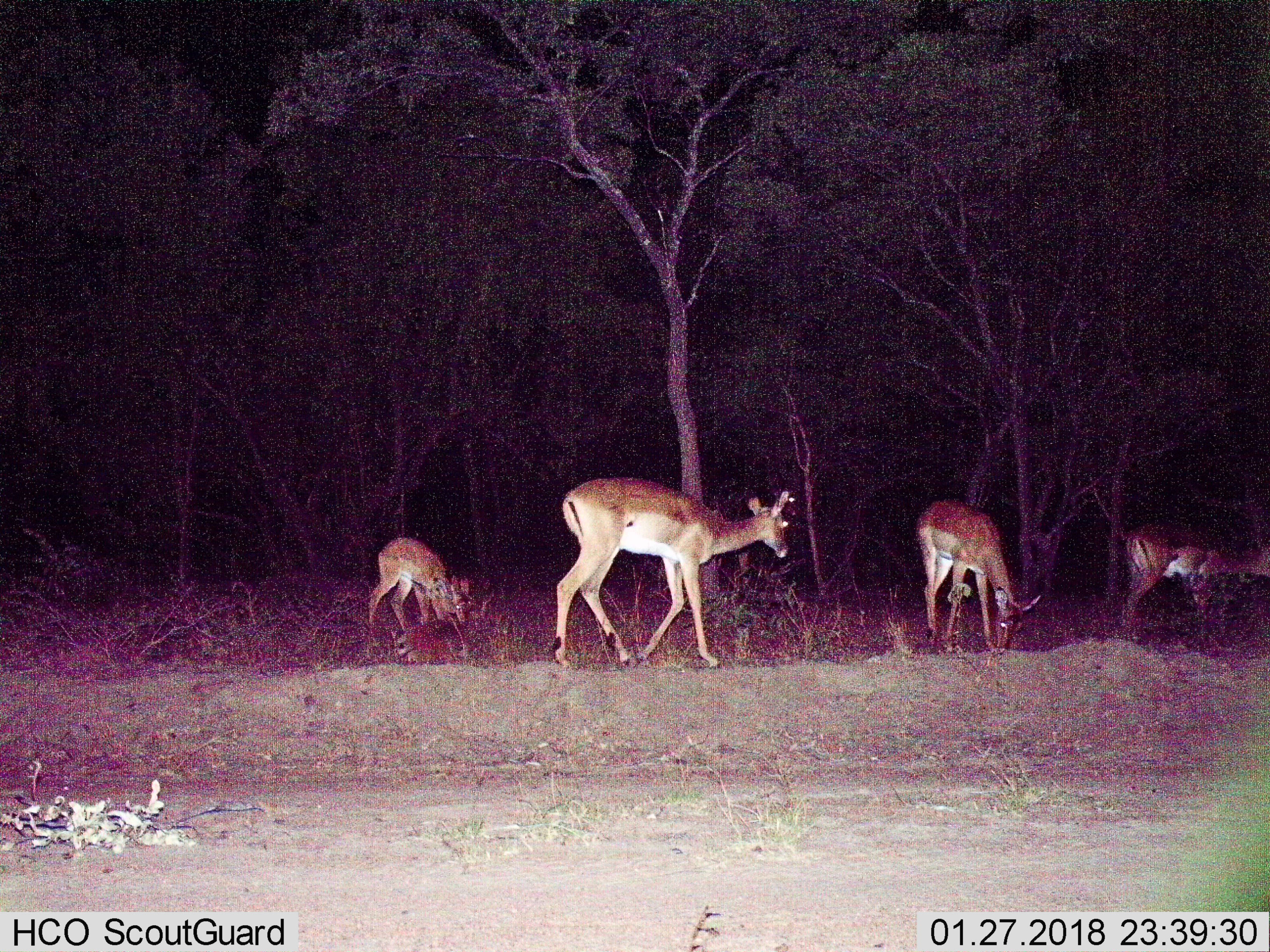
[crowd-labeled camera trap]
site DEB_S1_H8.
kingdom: Animalia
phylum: Chordata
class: Mammalia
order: Artiodactyla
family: Bovidae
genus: Aepyceros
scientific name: Aepyceros melampus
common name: impala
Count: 5.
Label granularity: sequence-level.